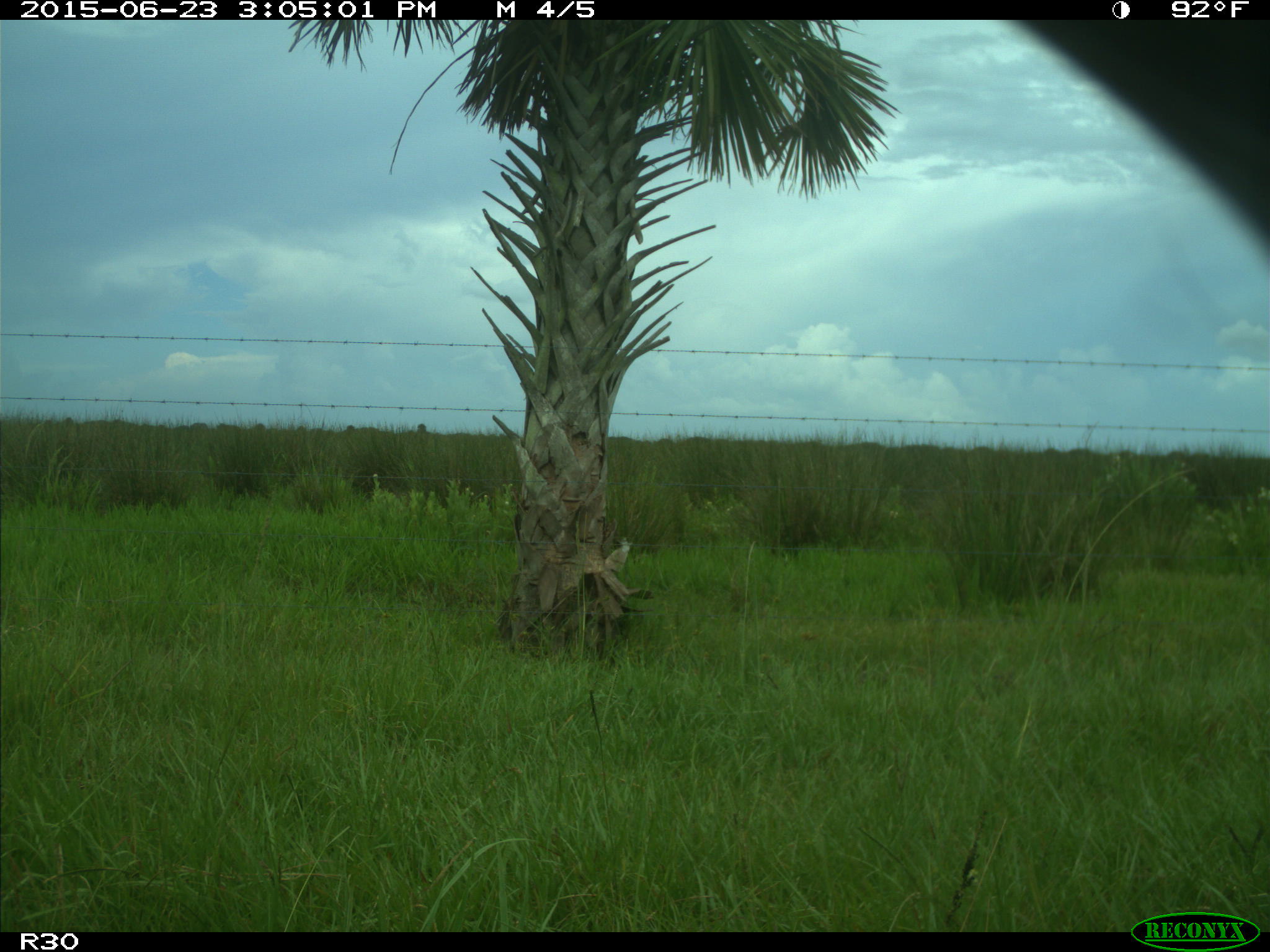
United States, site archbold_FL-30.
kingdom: Animalia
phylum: Chordata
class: Mammalia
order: Artiodactyla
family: Bovidae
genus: Bos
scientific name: Bos taurus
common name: domestic cow